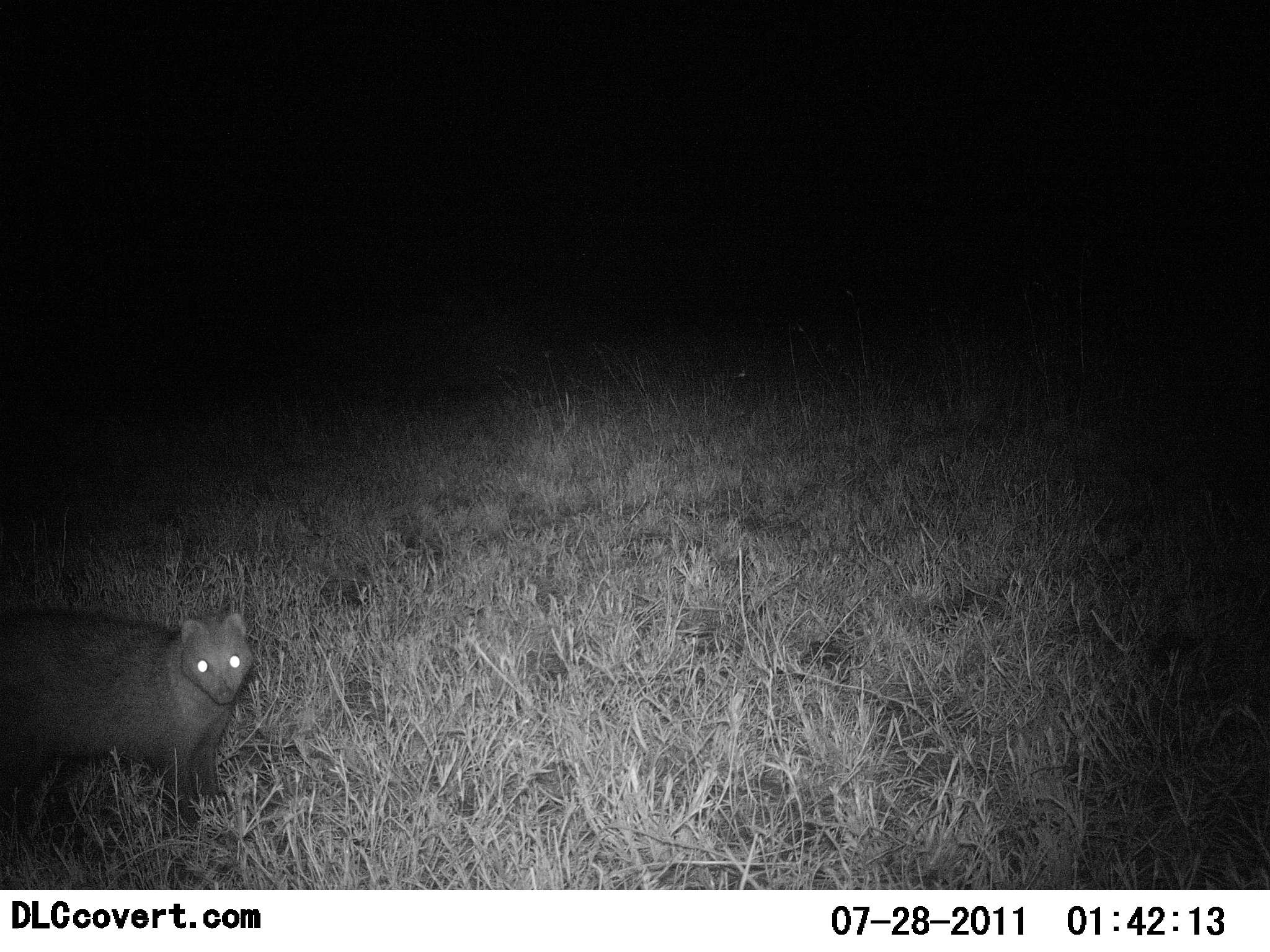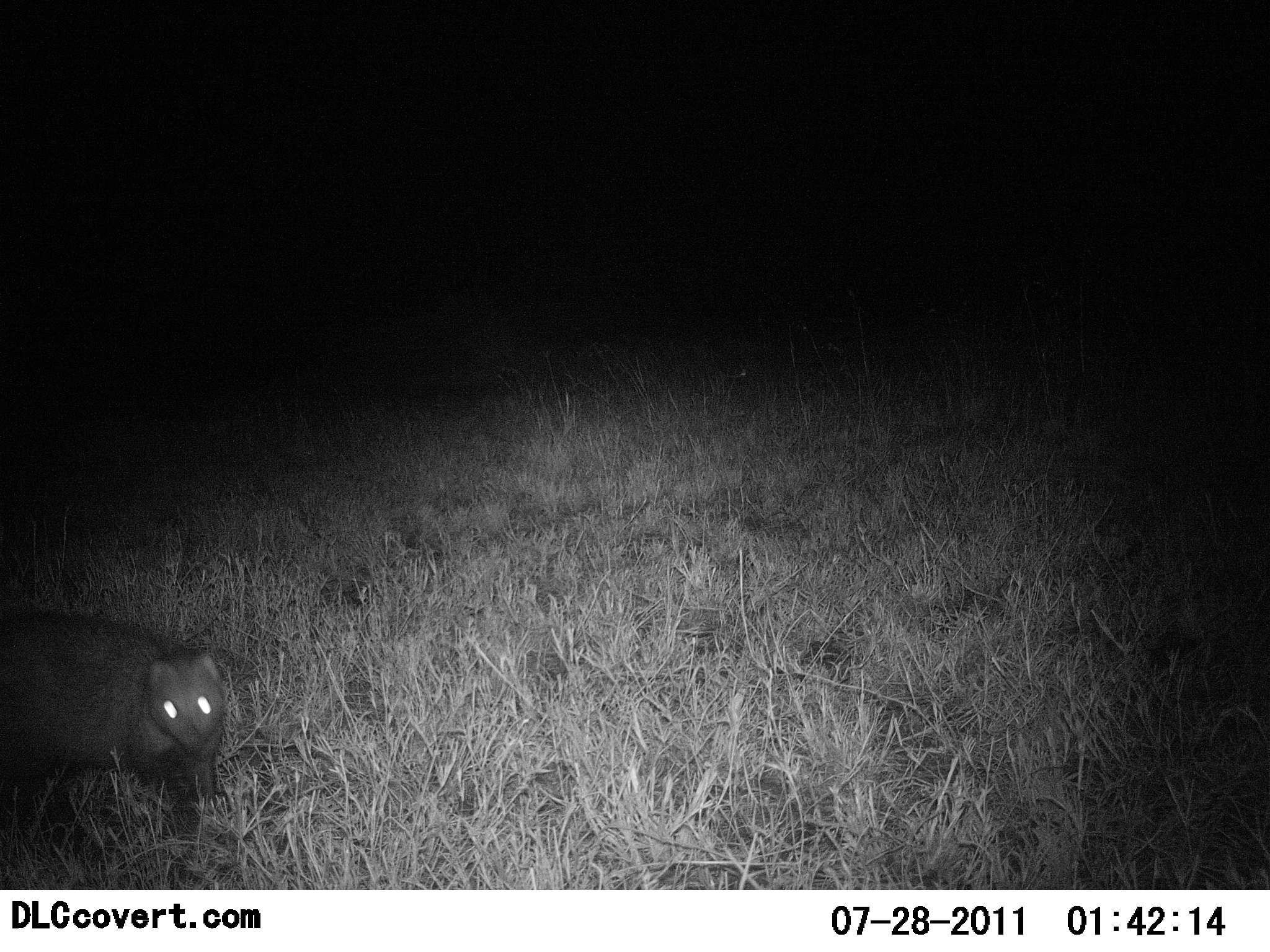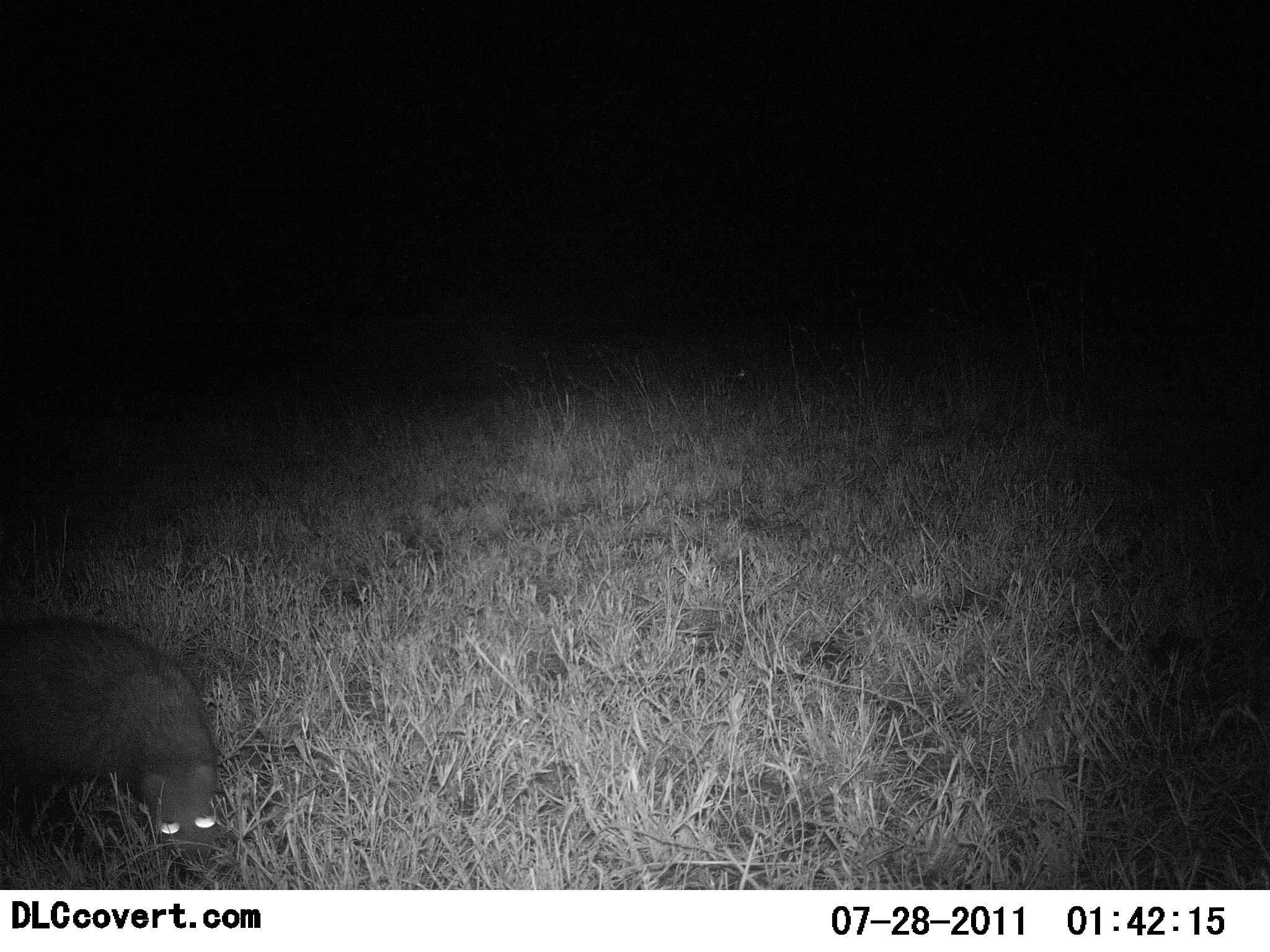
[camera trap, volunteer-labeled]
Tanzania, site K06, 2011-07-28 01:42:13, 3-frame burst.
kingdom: Animalia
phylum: Chordata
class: Mammalia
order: Carnivora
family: Herpestidae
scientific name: Herpestidae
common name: mongoose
Mongoose (Herpestidae), count 1. Behavior (volunteer vote fractions): standing 50%, resting 0%, moving 33%, interacting 0%. Young present (vote fraction): 0%. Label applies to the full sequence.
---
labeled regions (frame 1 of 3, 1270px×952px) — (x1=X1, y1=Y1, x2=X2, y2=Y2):
animal: (x1=0, y1=607, x2=255, y2=833)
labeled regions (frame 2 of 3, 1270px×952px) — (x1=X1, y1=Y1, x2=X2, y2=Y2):
animal: (x1=0, y1=612, x2=231, y2=865)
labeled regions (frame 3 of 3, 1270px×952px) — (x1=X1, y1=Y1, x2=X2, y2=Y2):
animal: (x1=0, y1=613, x2=221, y2=875)